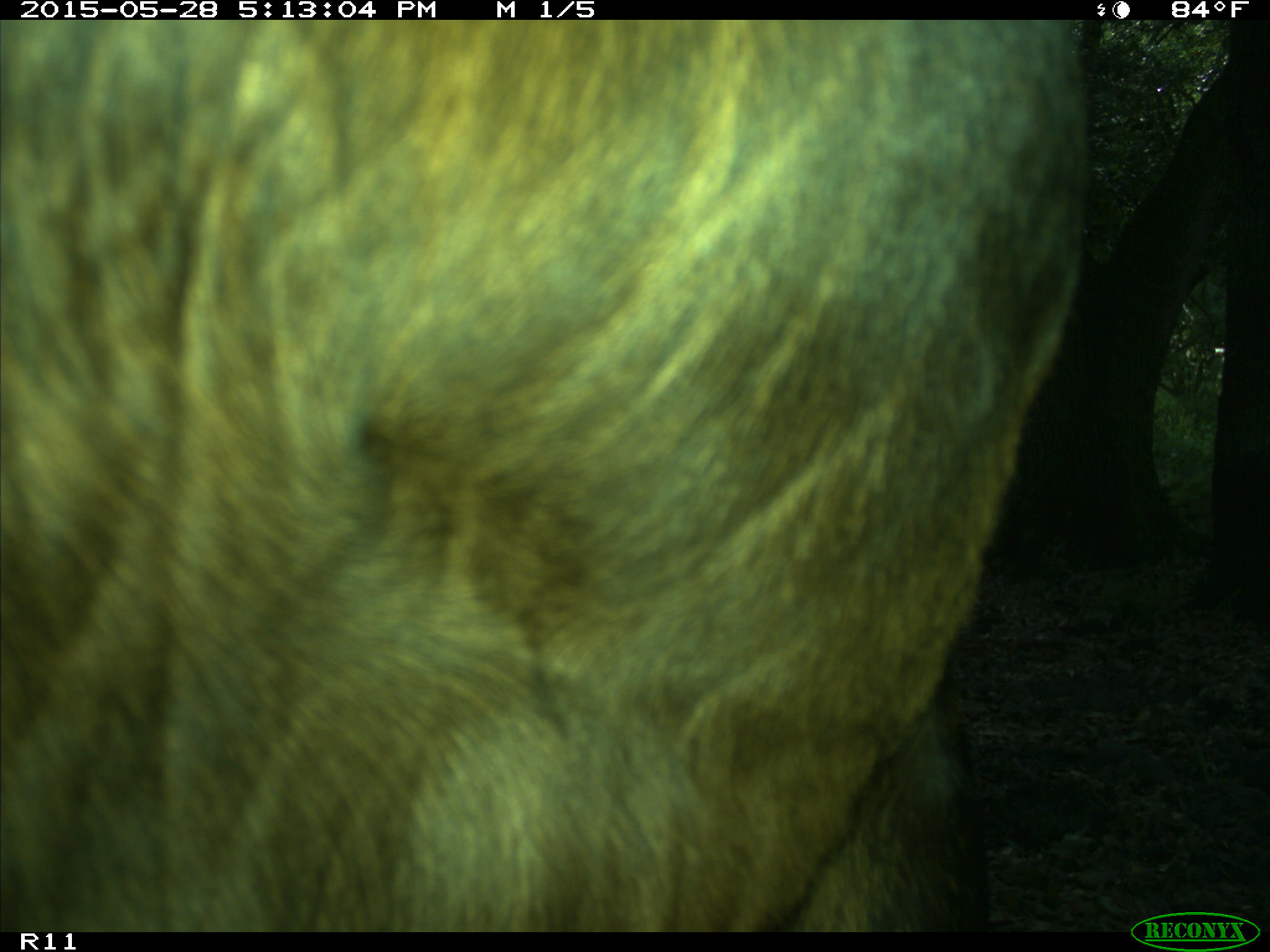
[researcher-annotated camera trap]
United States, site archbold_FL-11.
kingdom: Animalia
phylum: Chordata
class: Mammalia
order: Artiodactyla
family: Bovidae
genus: Bos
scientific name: Bos taurus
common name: domestic cow